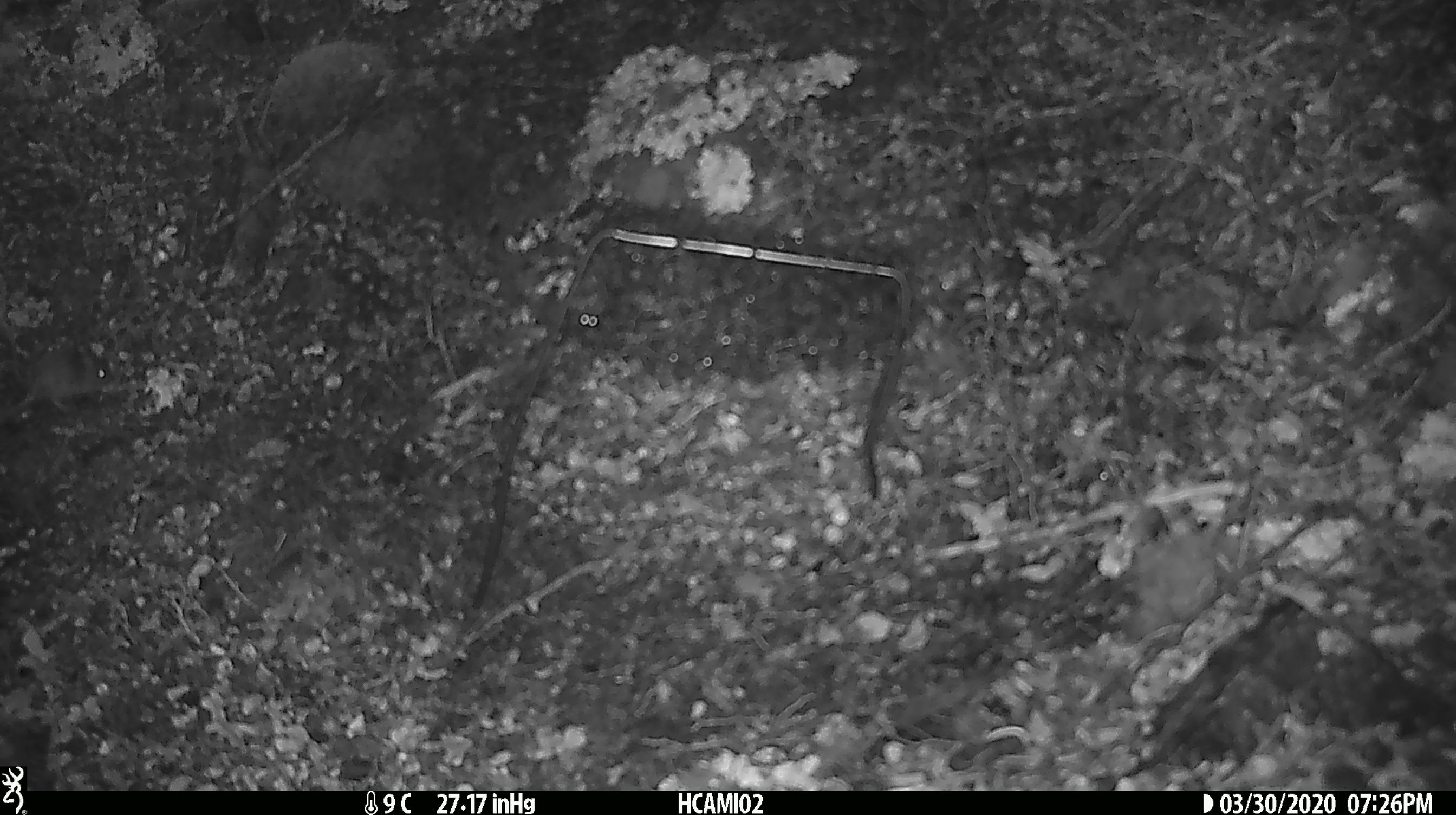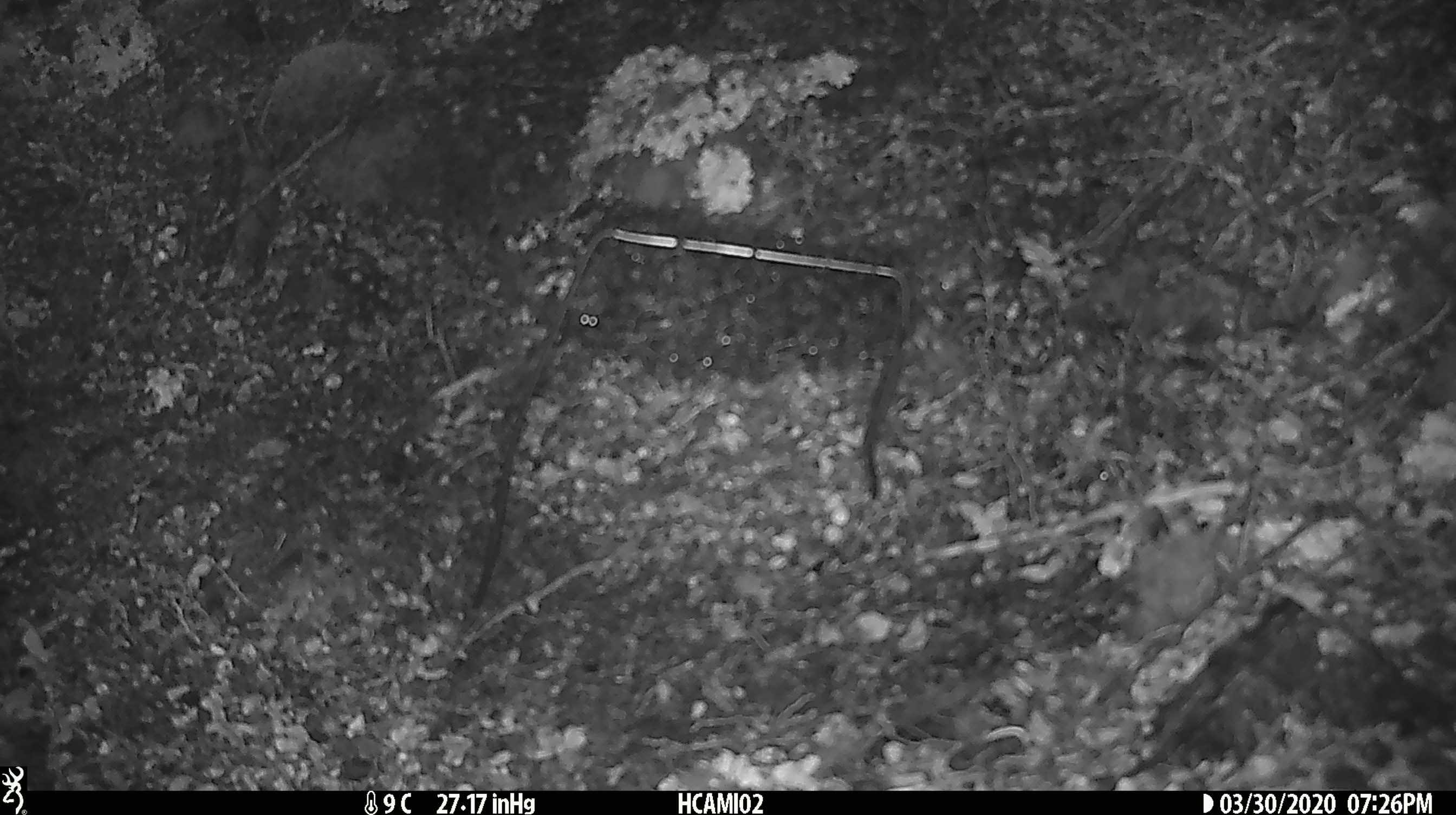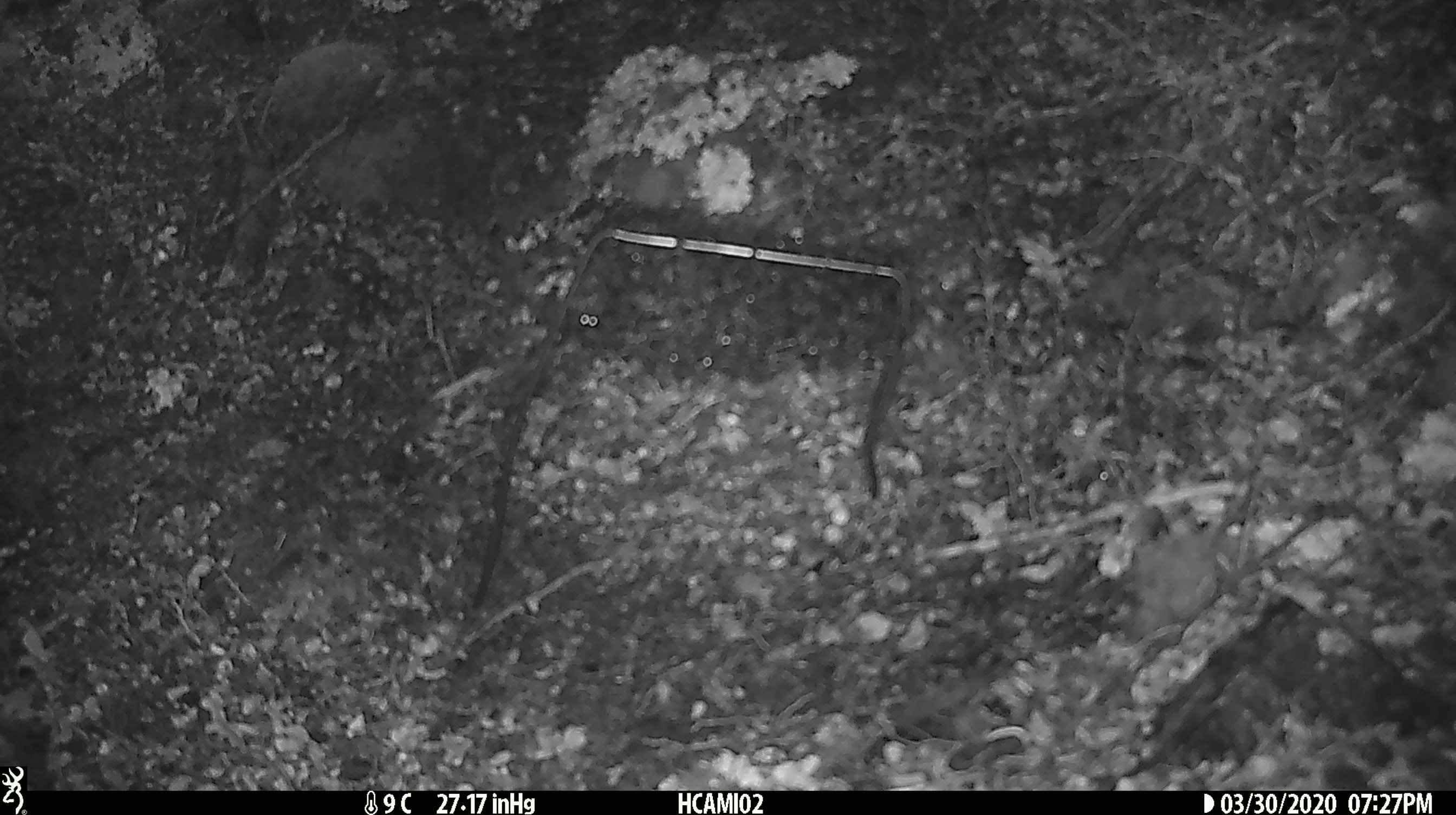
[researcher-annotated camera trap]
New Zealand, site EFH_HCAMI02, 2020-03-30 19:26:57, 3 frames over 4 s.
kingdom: Animalia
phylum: Chordata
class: Mammalia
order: Rodentia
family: Muridae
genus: Mus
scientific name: Mus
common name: mouse